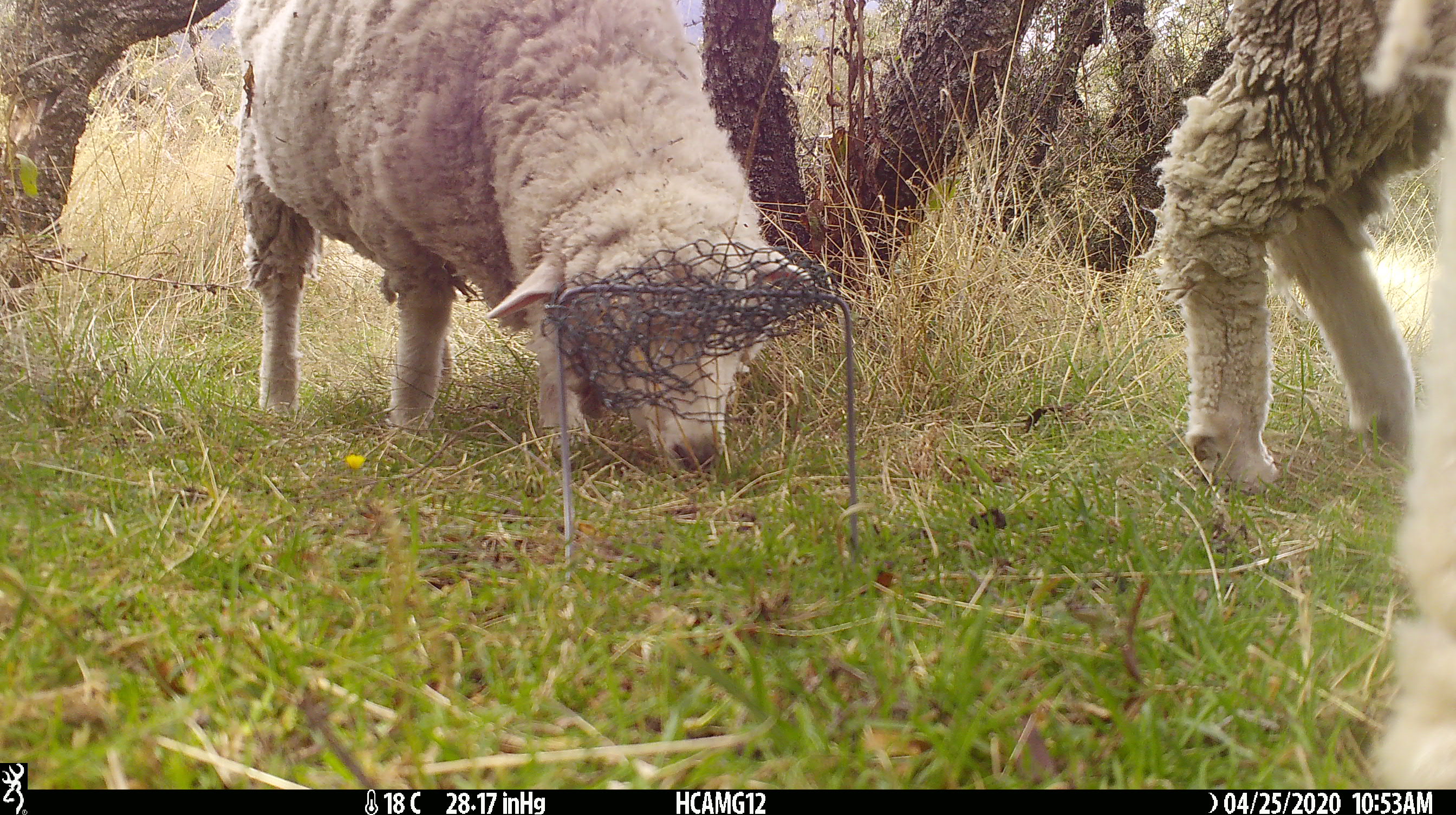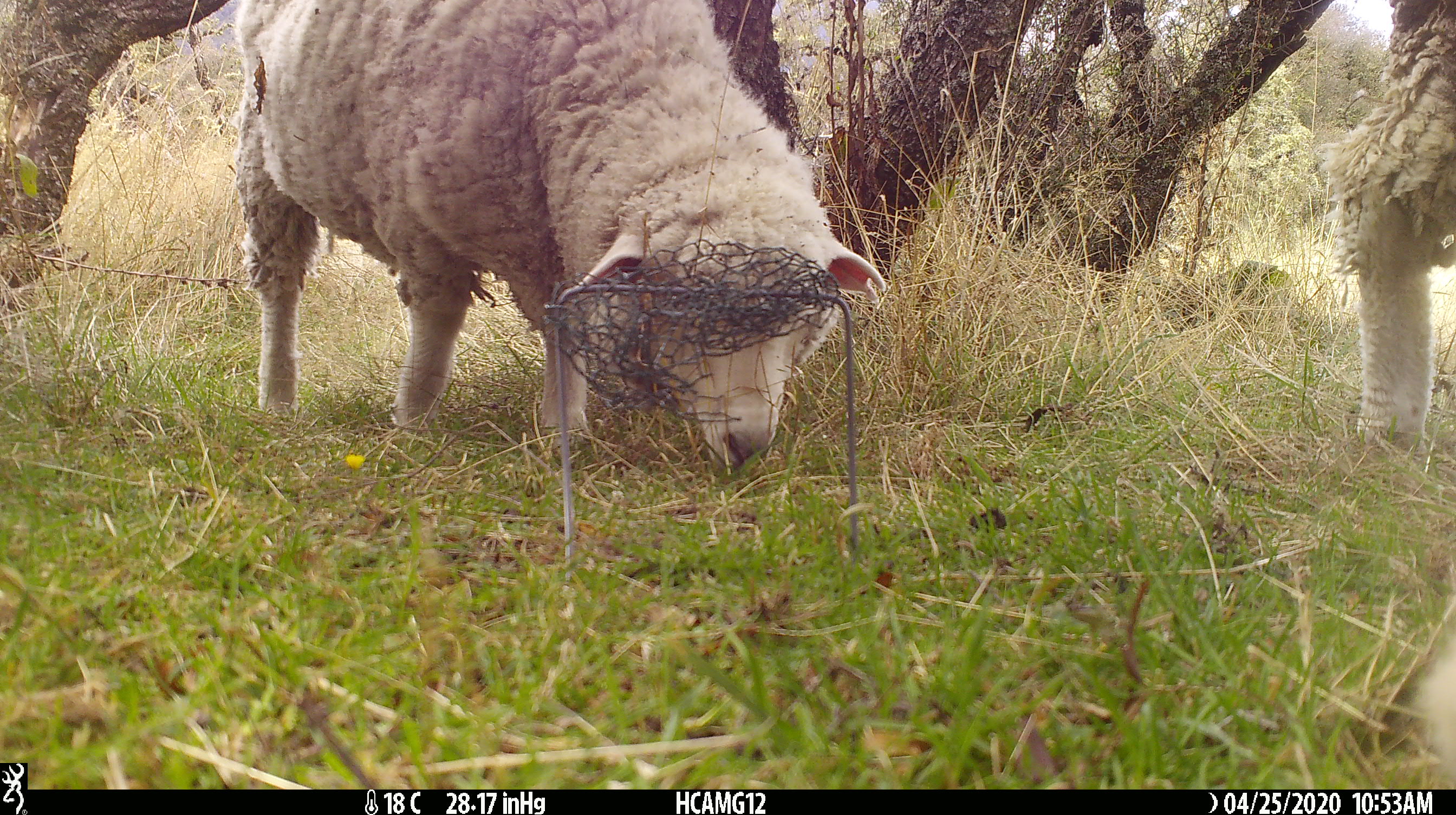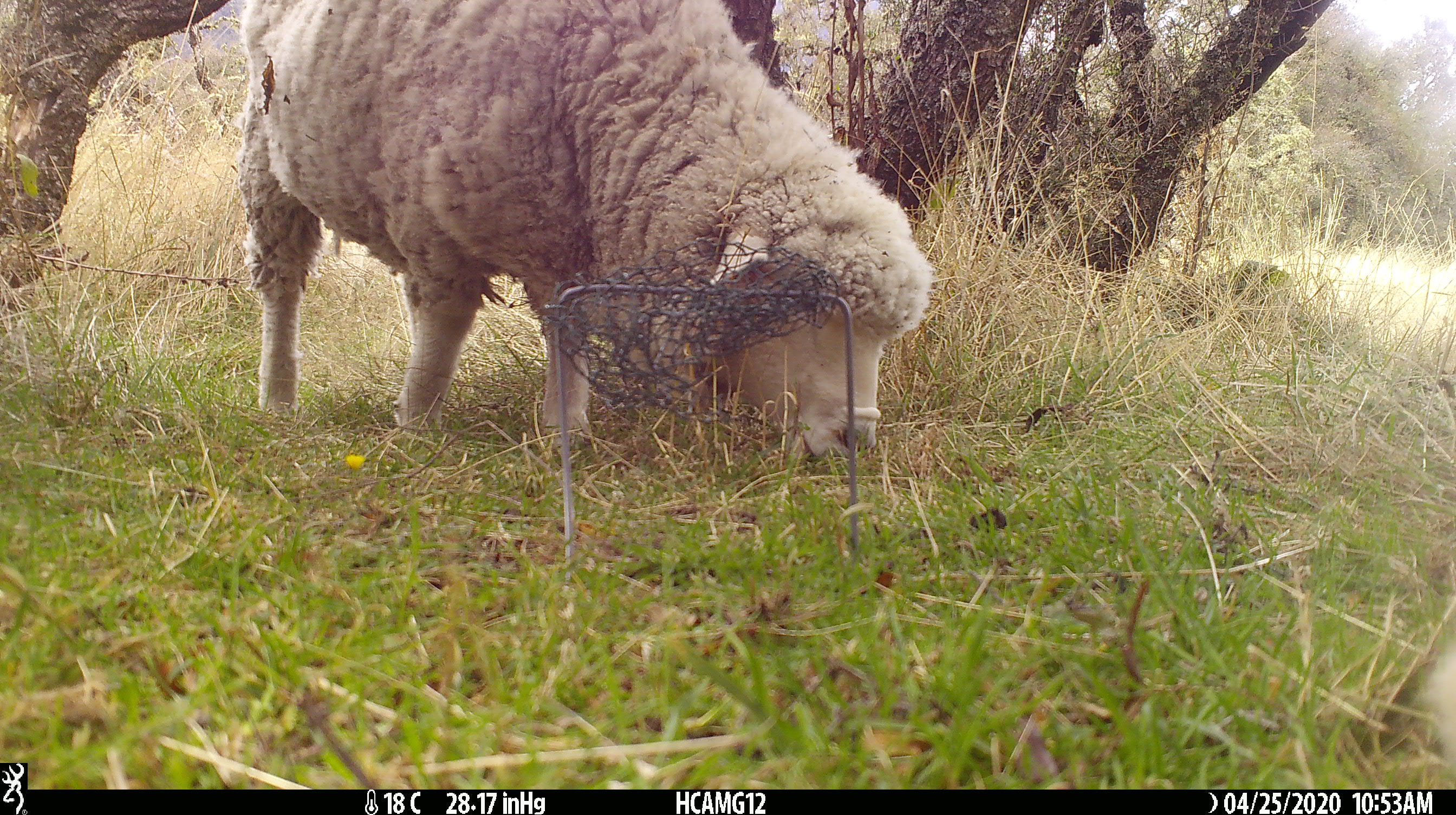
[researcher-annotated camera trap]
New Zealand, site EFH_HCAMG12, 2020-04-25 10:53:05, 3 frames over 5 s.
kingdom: Animalia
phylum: Chordata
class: Mammalia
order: Artiodactyla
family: Bovidae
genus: Ovis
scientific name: Ovis aries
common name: domestic sheep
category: sheep